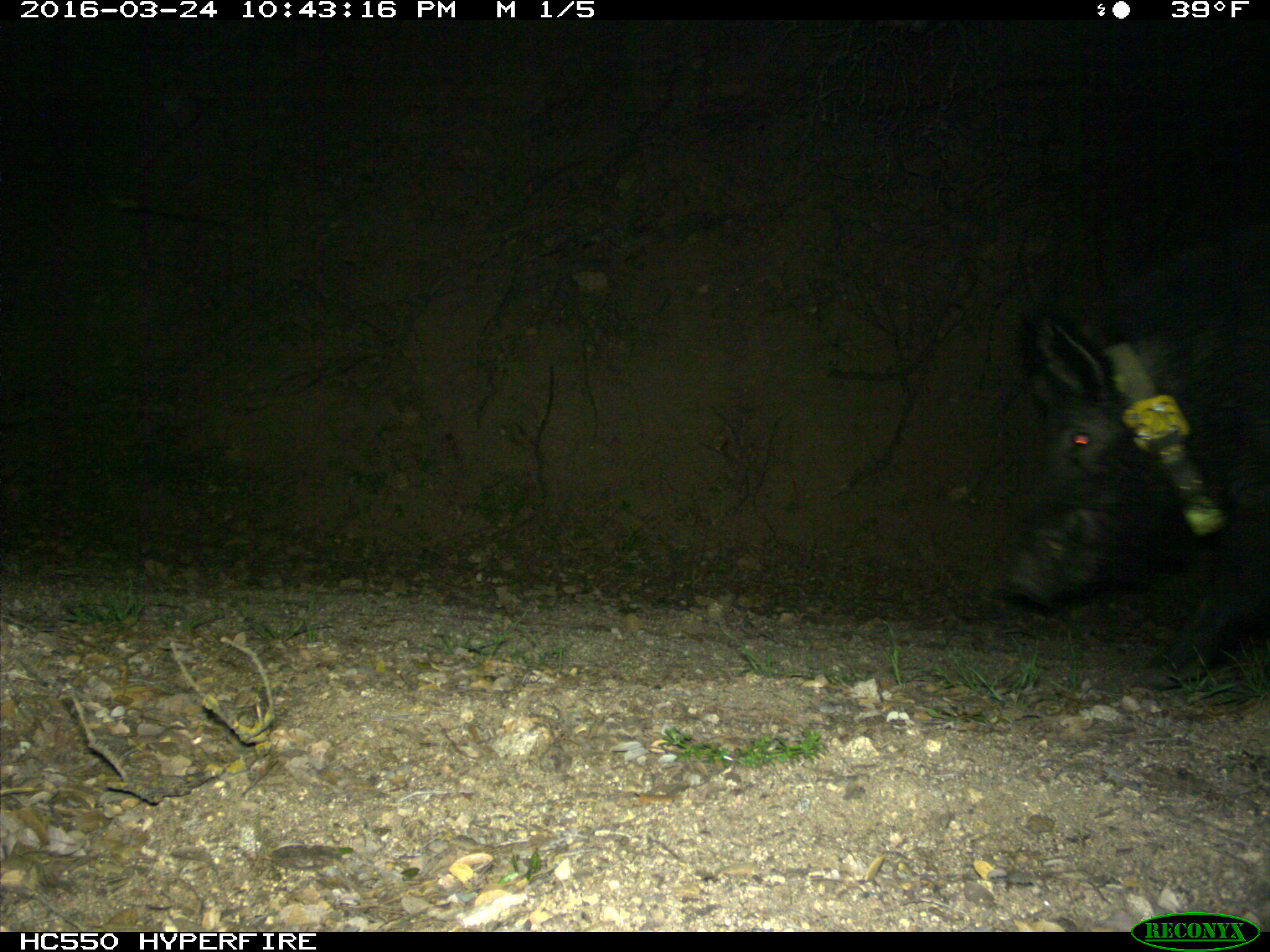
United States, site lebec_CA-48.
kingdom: Animalia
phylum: Chordata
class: Mammalia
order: Artiodactyla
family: Suidae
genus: Sus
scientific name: Sus scrofa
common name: wild boar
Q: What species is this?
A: Sus scrofa (wild boar).